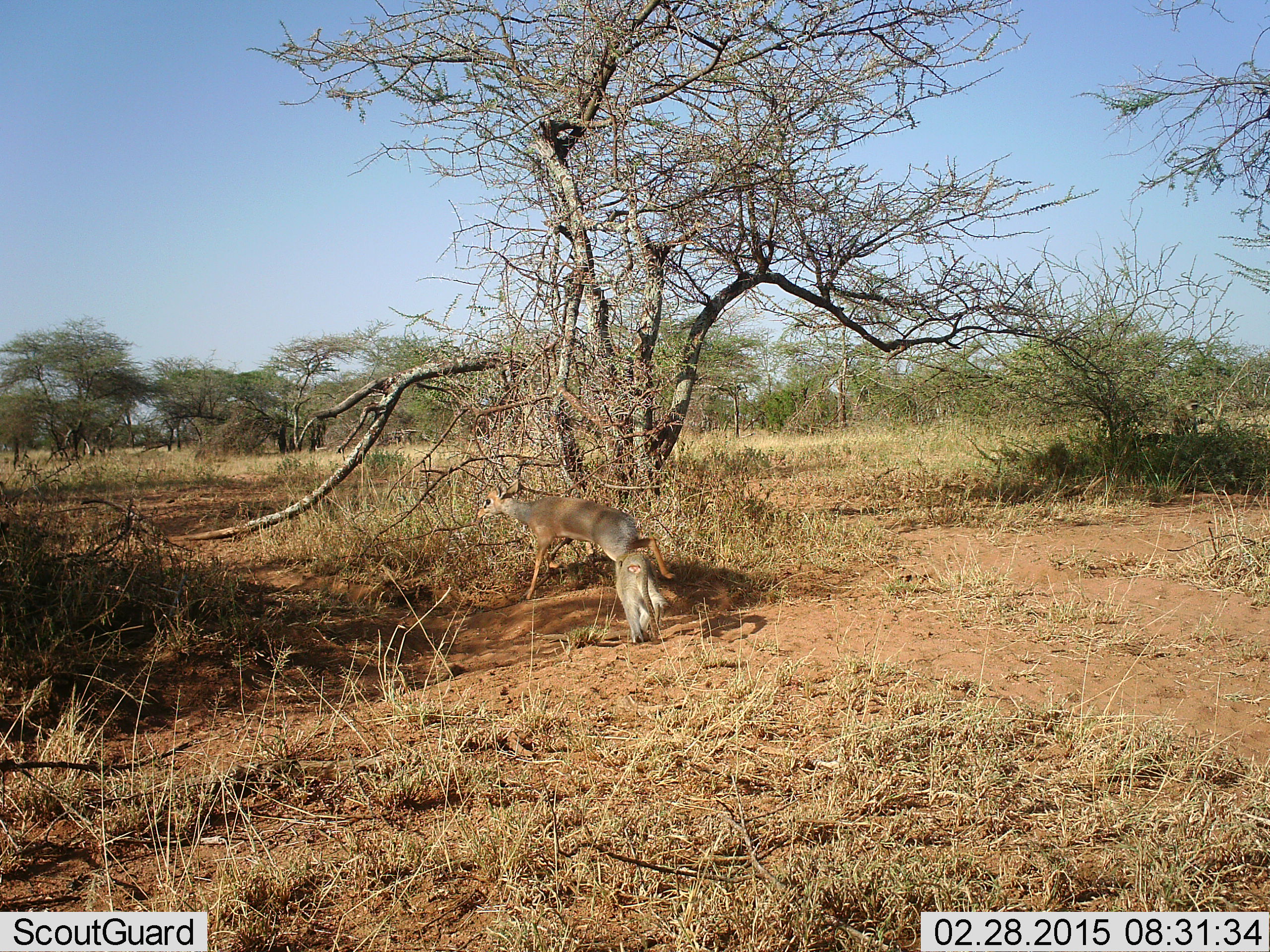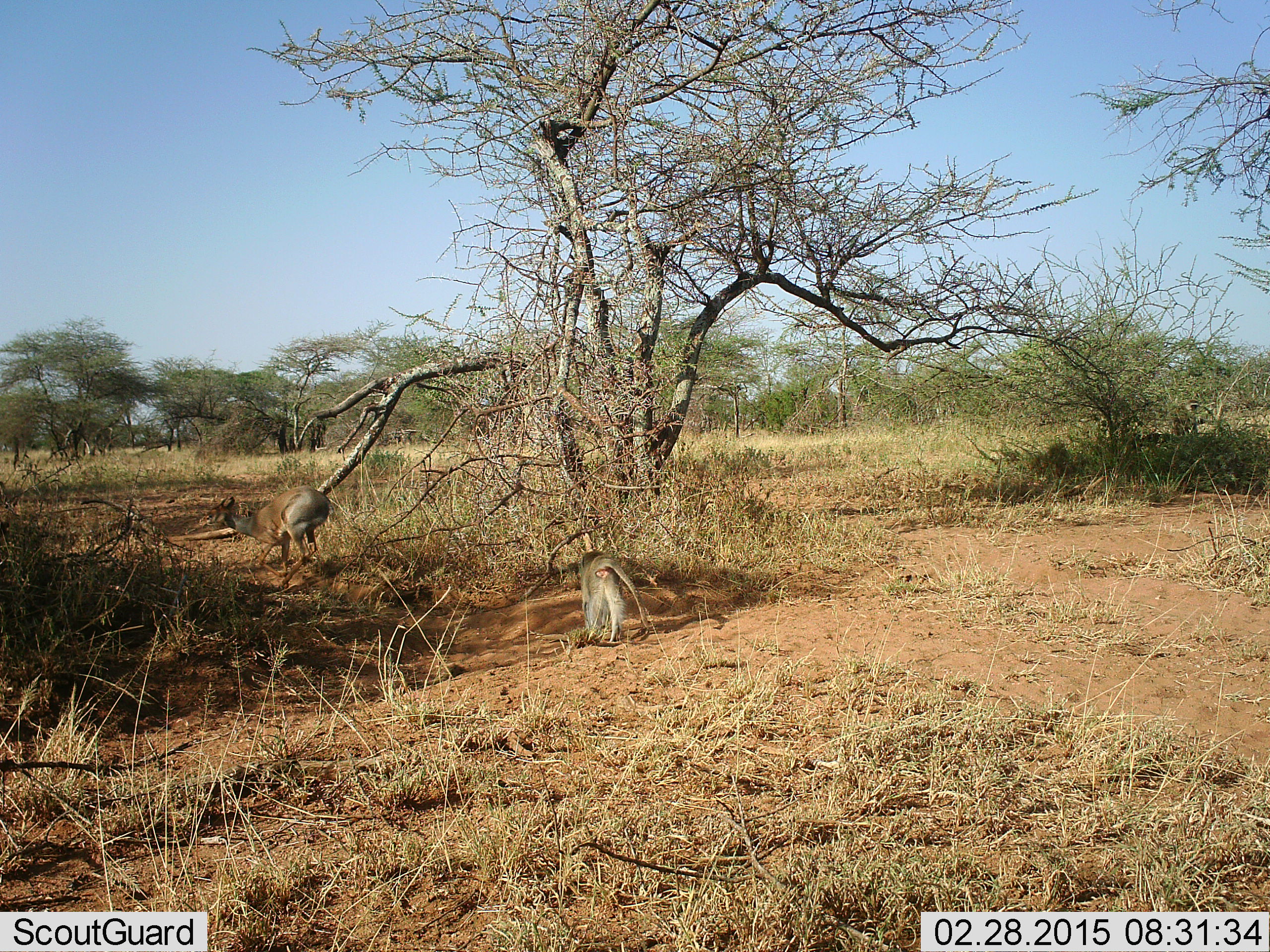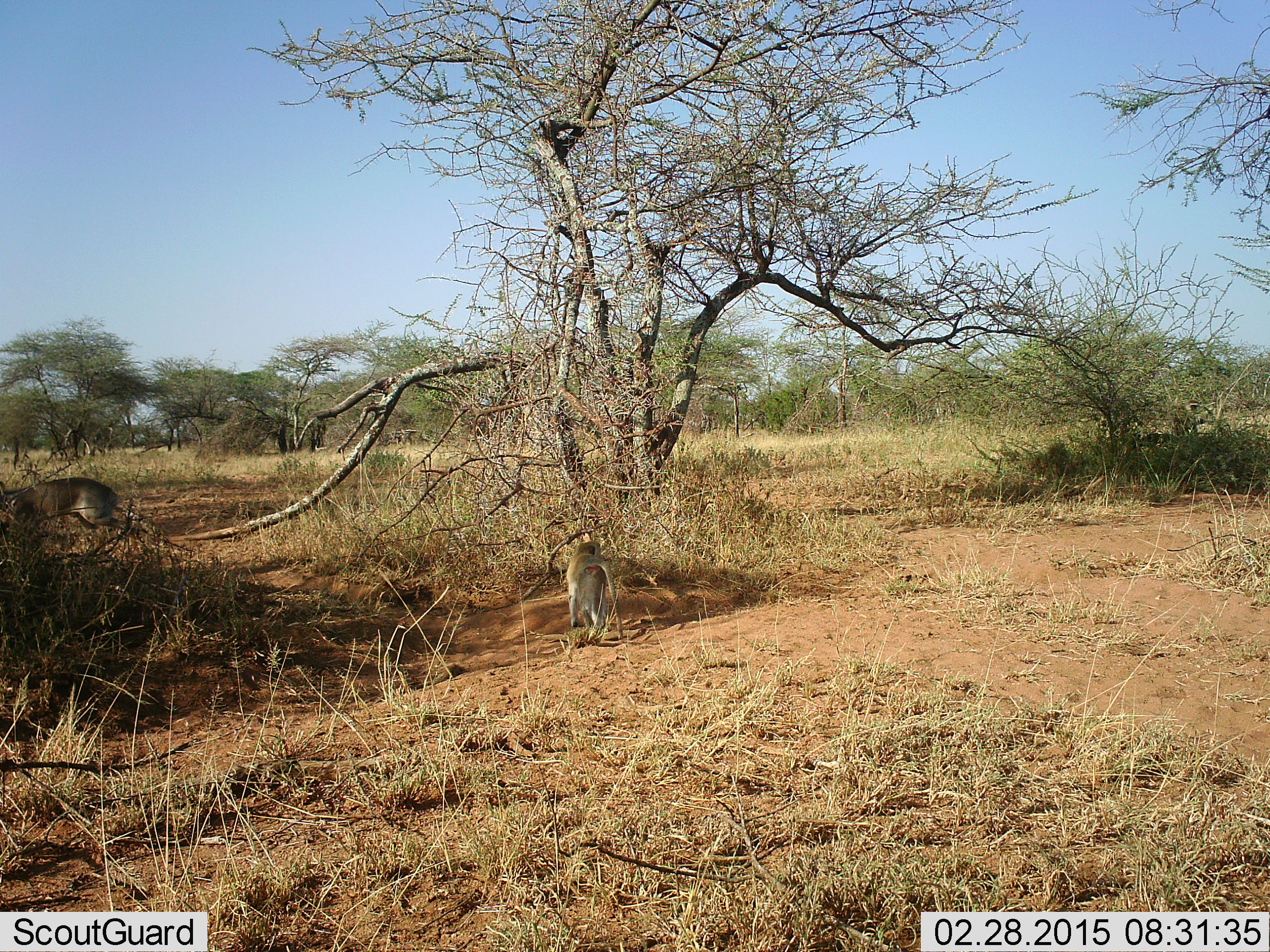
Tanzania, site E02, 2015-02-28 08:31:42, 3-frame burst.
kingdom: Animalia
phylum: Chordata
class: Mammalia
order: Artiodactyla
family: Bovidae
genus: Madoqua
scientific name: Madoqua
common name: dikdik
Dikdik (Madoqua), count 1. Behavior (volunteer vote fractions): standing 8%, resting 0%, moving 92%, interacting 33%. Young present (vote fraction): 0%. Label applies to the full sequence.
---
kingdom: Animalia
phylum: Chordata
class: Mammalia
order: Primates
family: Cercopithecidae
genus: Chlorocebus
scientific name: Chlorocebus pygerythrus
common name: vervet monkey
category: monkeyvervet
Monkeyvervet (vervet monkey) (Chlorocebus pygerythrus), count 1. Behavior (volunteer vote fractions): standing 25%, resting 0%, moving 69%, interacting 25%. Young present (vote fraction): 0%. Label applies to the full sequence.